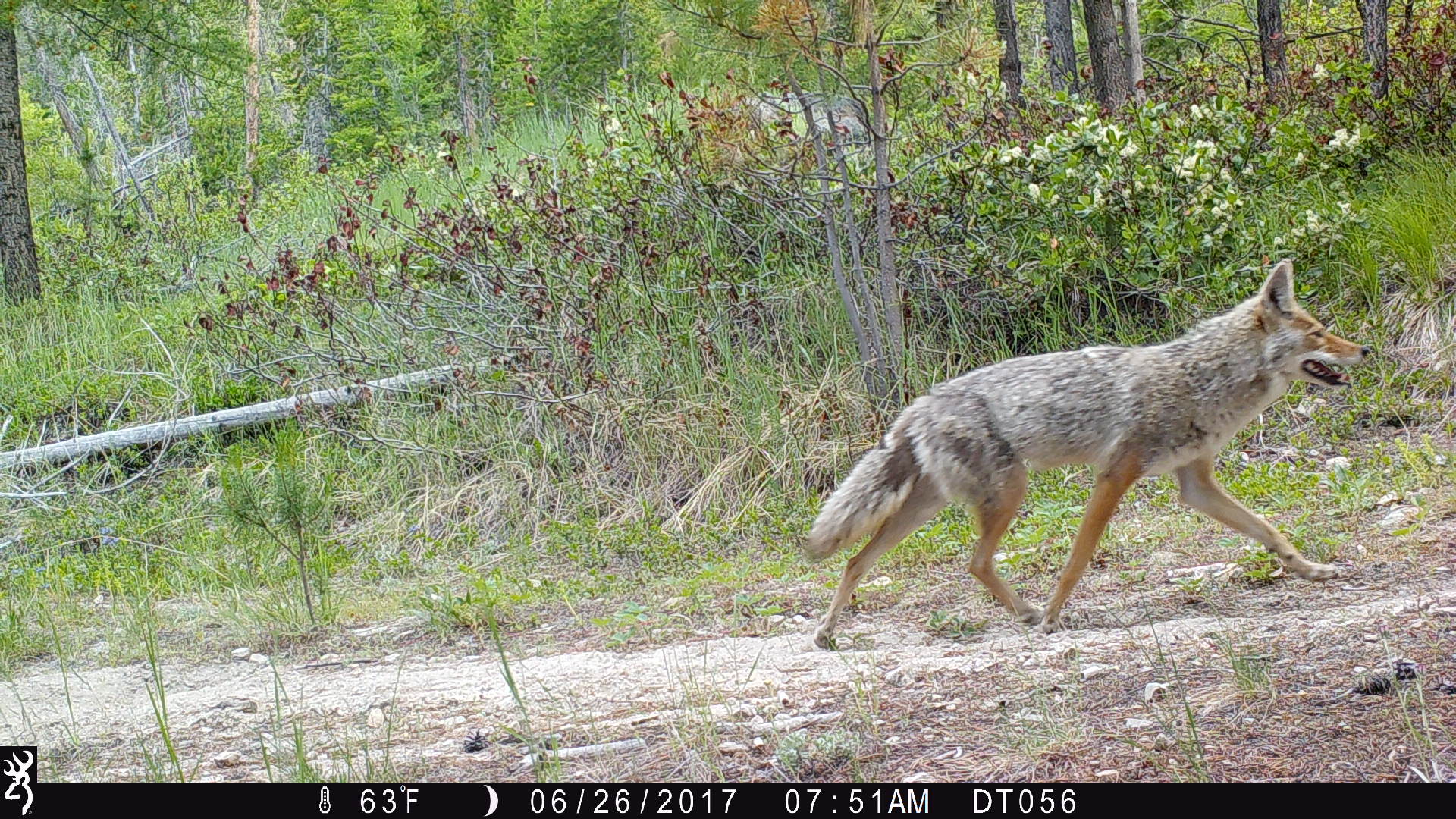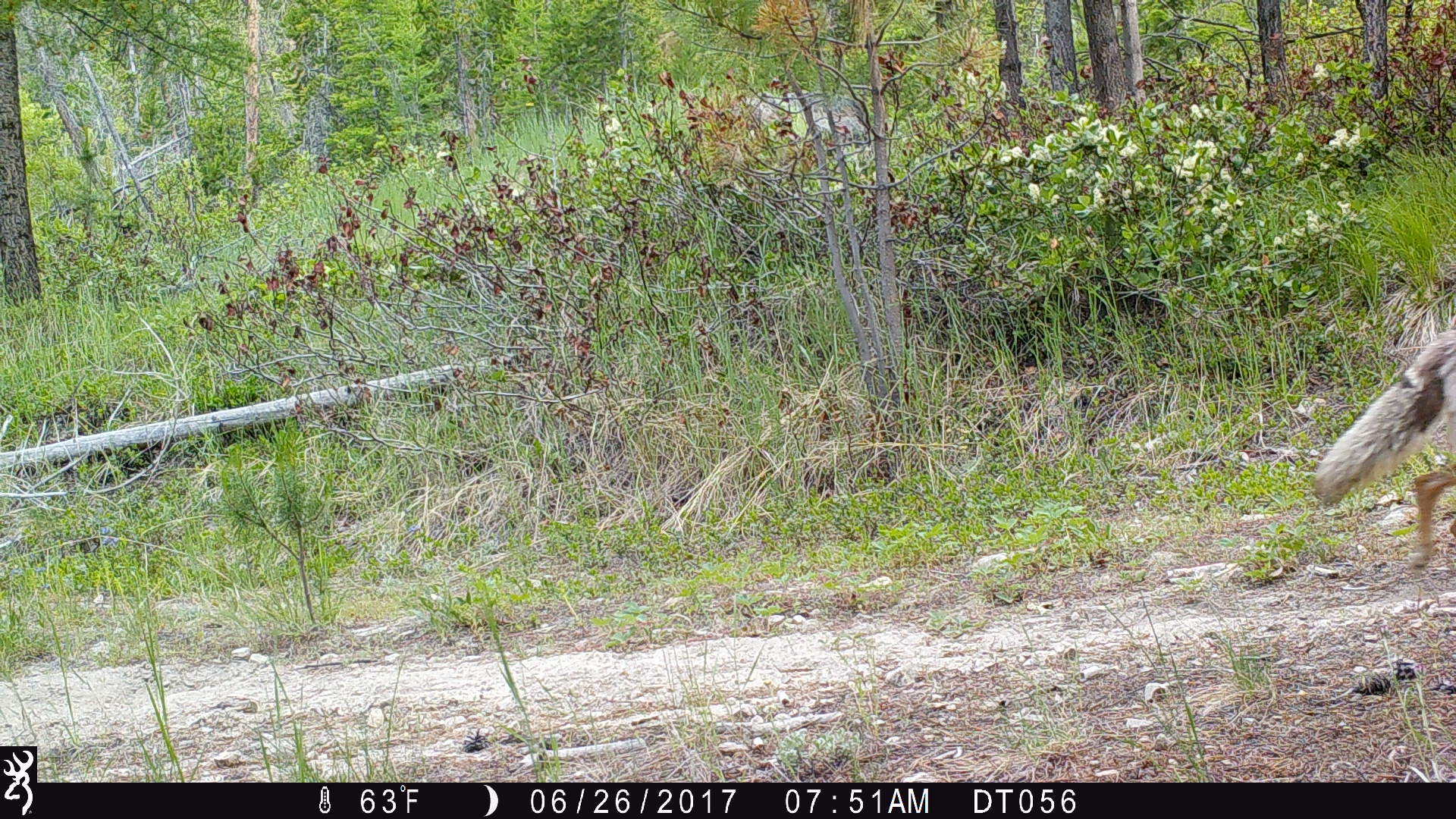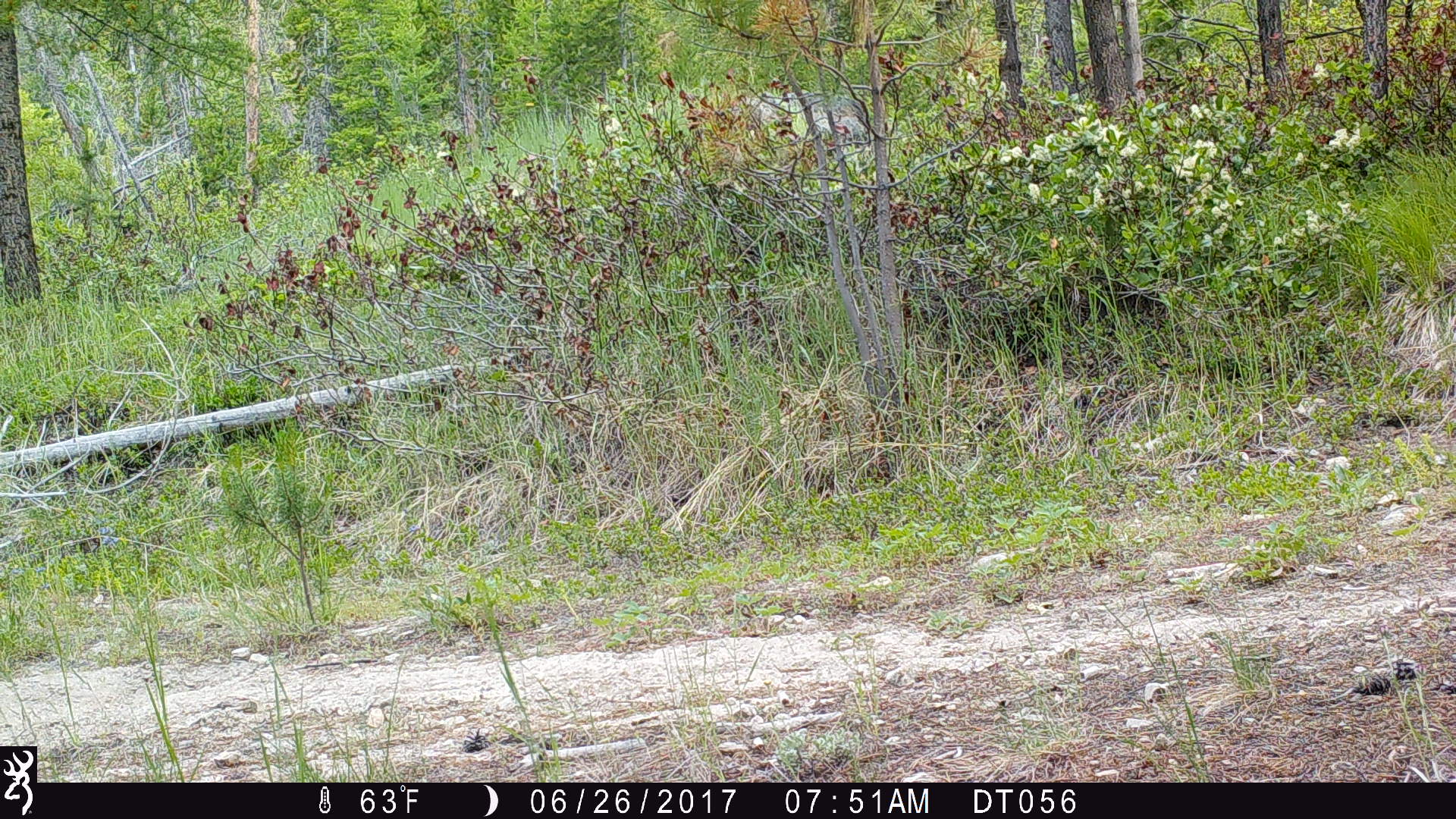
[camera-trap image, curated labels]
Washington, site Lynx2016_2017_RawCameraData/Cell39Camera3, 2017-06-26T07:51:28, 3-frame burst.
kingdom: Animalia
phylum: Chordata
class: Mammalia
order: Carnivora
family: Canidae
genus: Canis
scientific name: Canis latrans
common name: coyote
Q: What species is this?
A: Canis latrans (coyote).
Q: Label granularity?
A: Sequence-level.